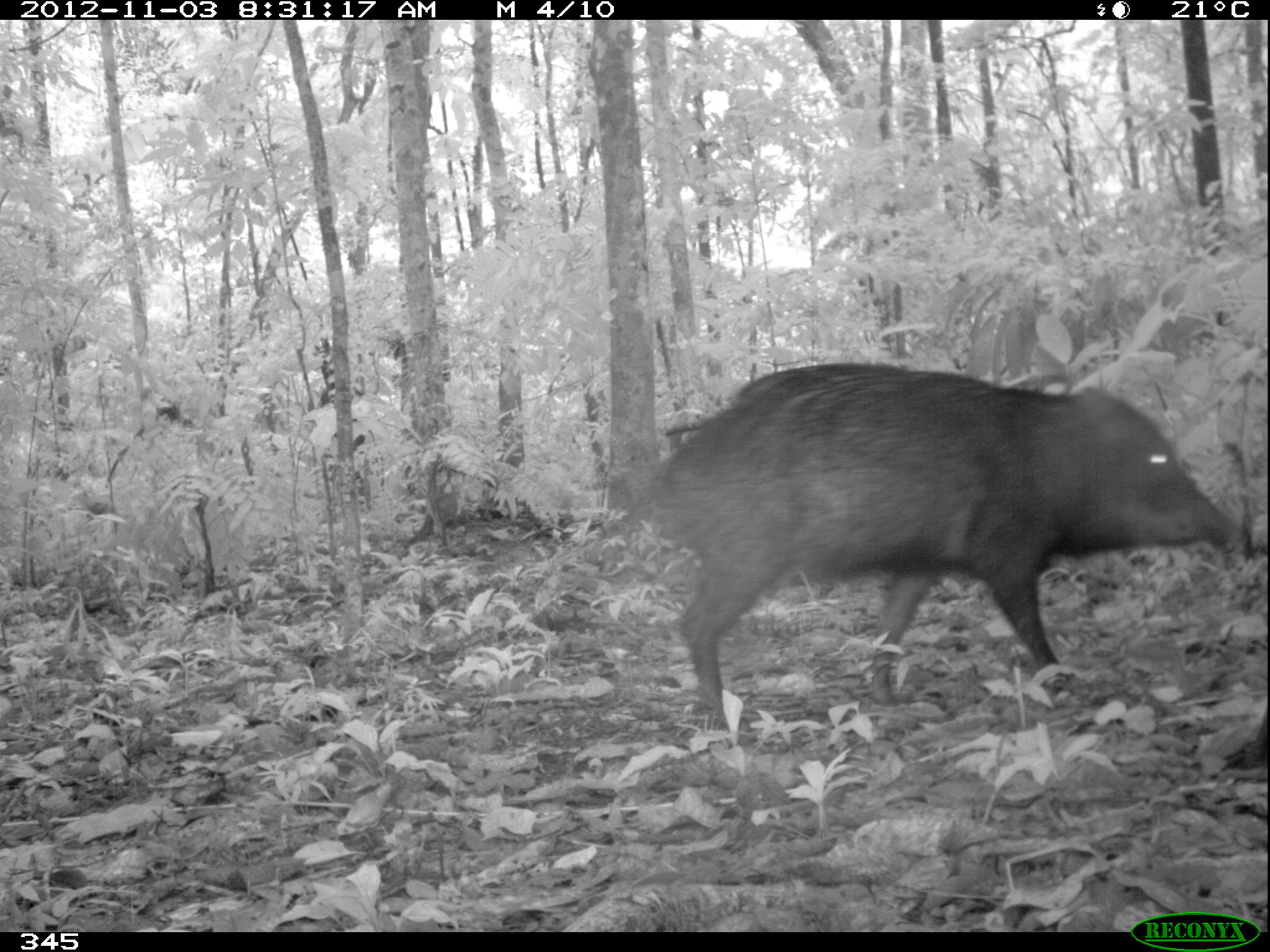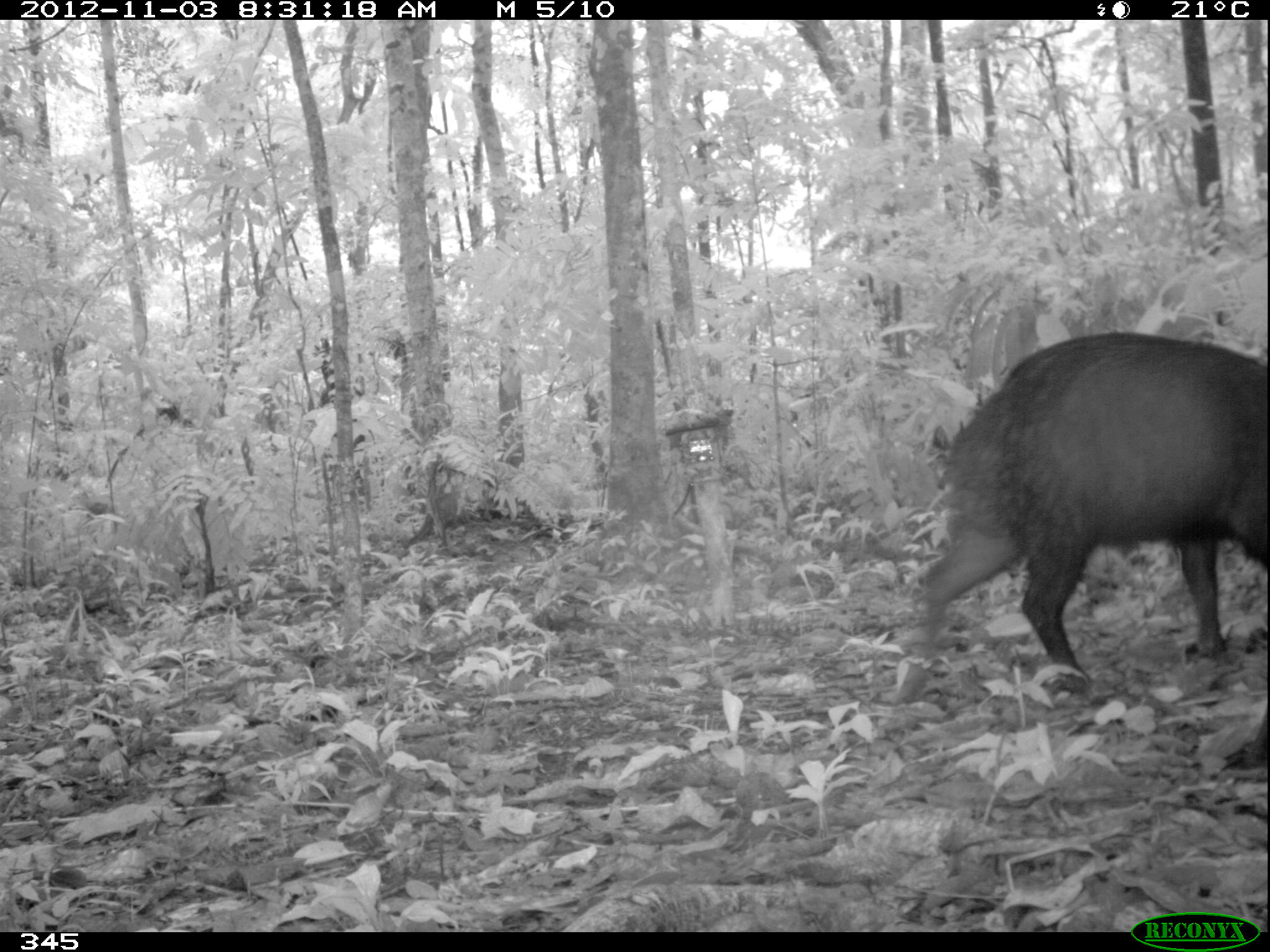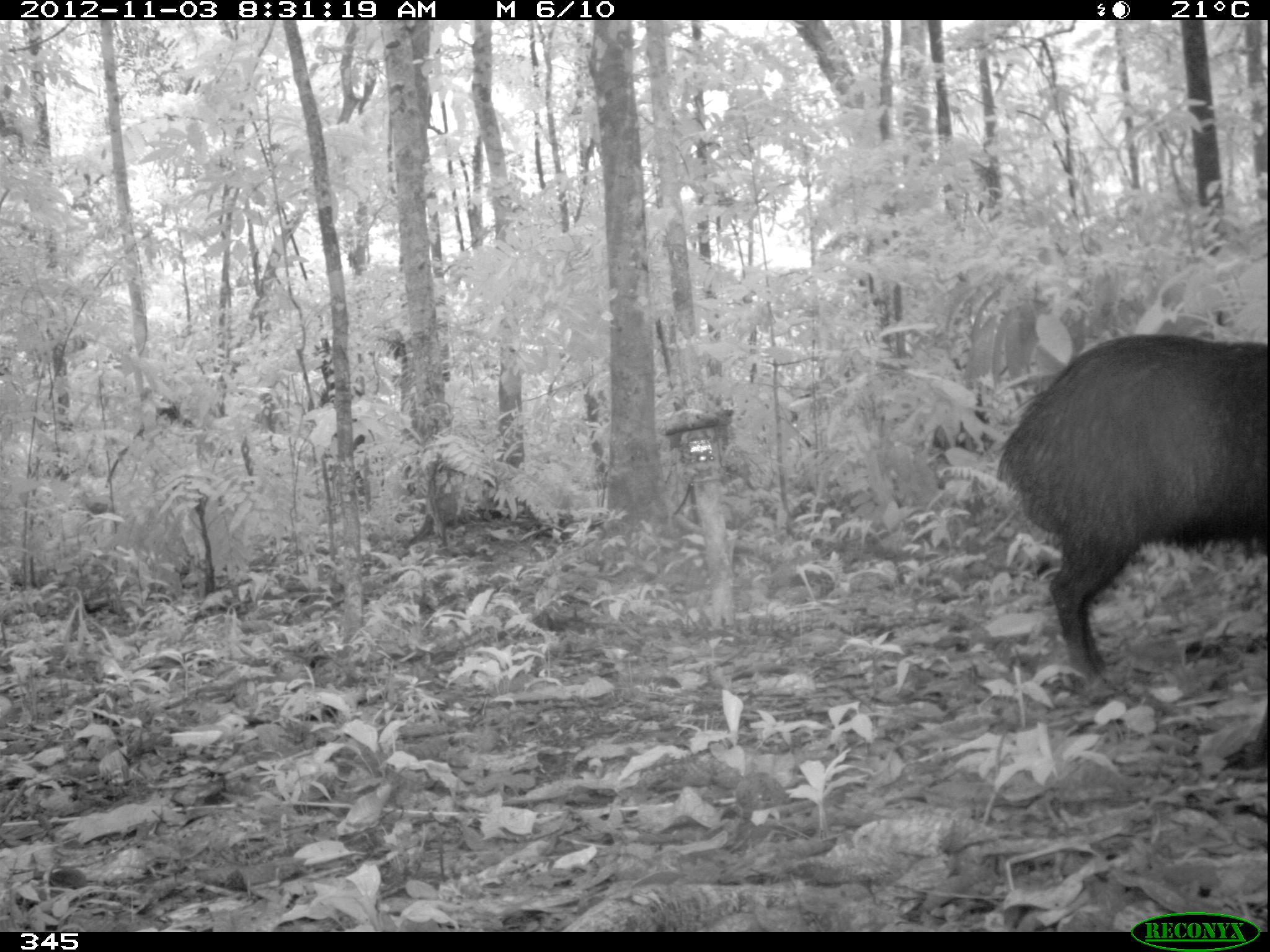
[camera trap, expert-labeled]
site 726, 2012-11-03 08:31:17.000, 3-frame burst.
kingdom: Animalia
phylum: Chordata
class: Mammalia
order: Artiodactyla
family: Tayassuidae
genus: Tayassu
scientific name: Tayassu pecari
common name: white-lipped peccary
Tayassu pecari (white-lipped peccary).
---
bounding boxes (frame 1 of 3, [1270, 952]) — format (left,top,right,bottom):
tayassu pecari: (636,359,1244,749)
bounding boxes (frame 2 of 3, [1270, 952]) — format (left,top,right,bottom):
tayassu pecari: (890,325,1270,707)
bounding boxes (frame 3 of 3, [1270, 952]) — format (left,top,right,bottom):
tayassu pecari: (988,329,1267,684)